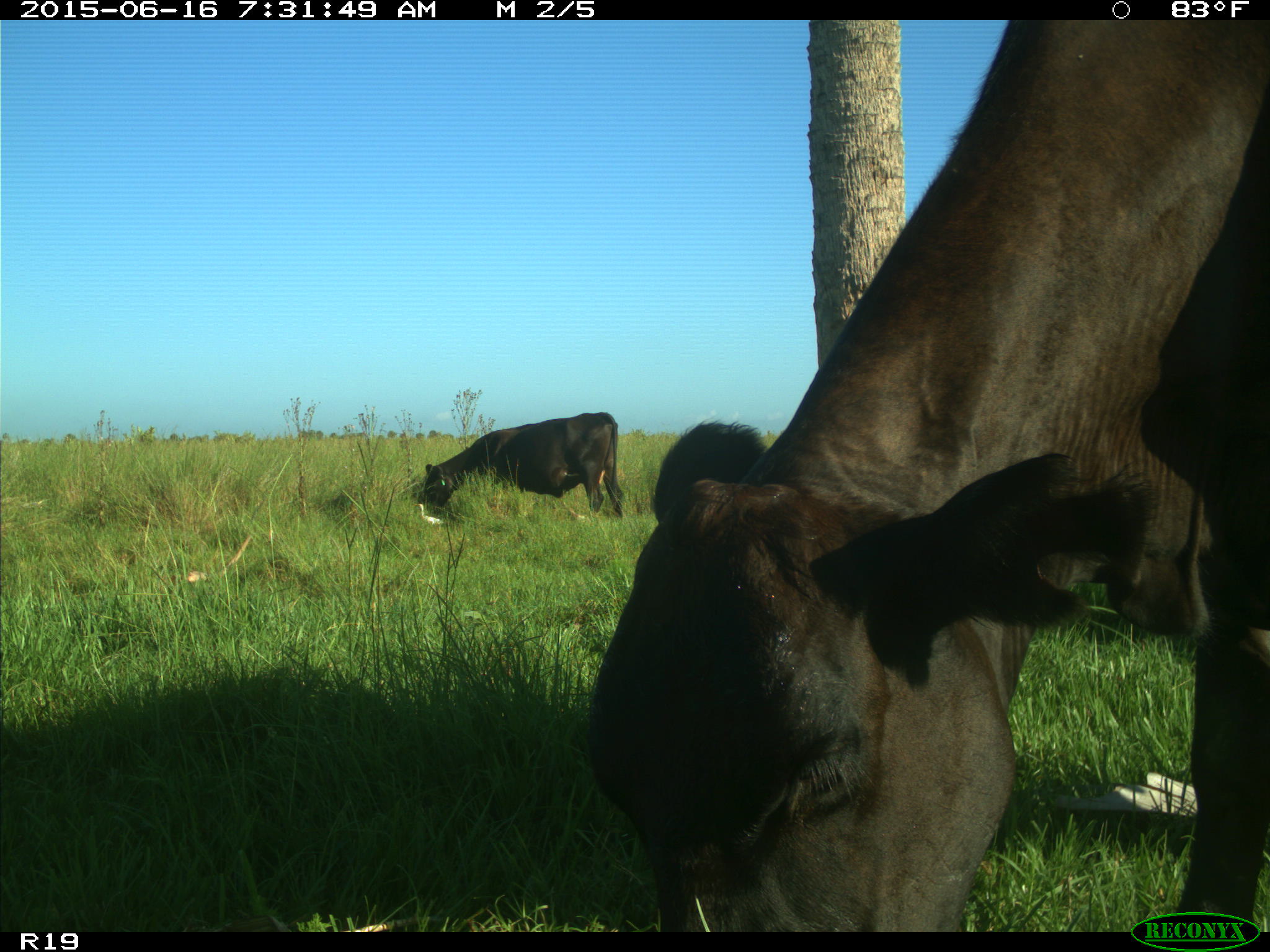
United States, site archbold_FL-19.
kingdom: Animalia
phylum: Chordata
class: Mammalia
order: Artiodactyla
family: Bovidae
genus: Bos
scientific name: Bos taurus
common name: domestic cow